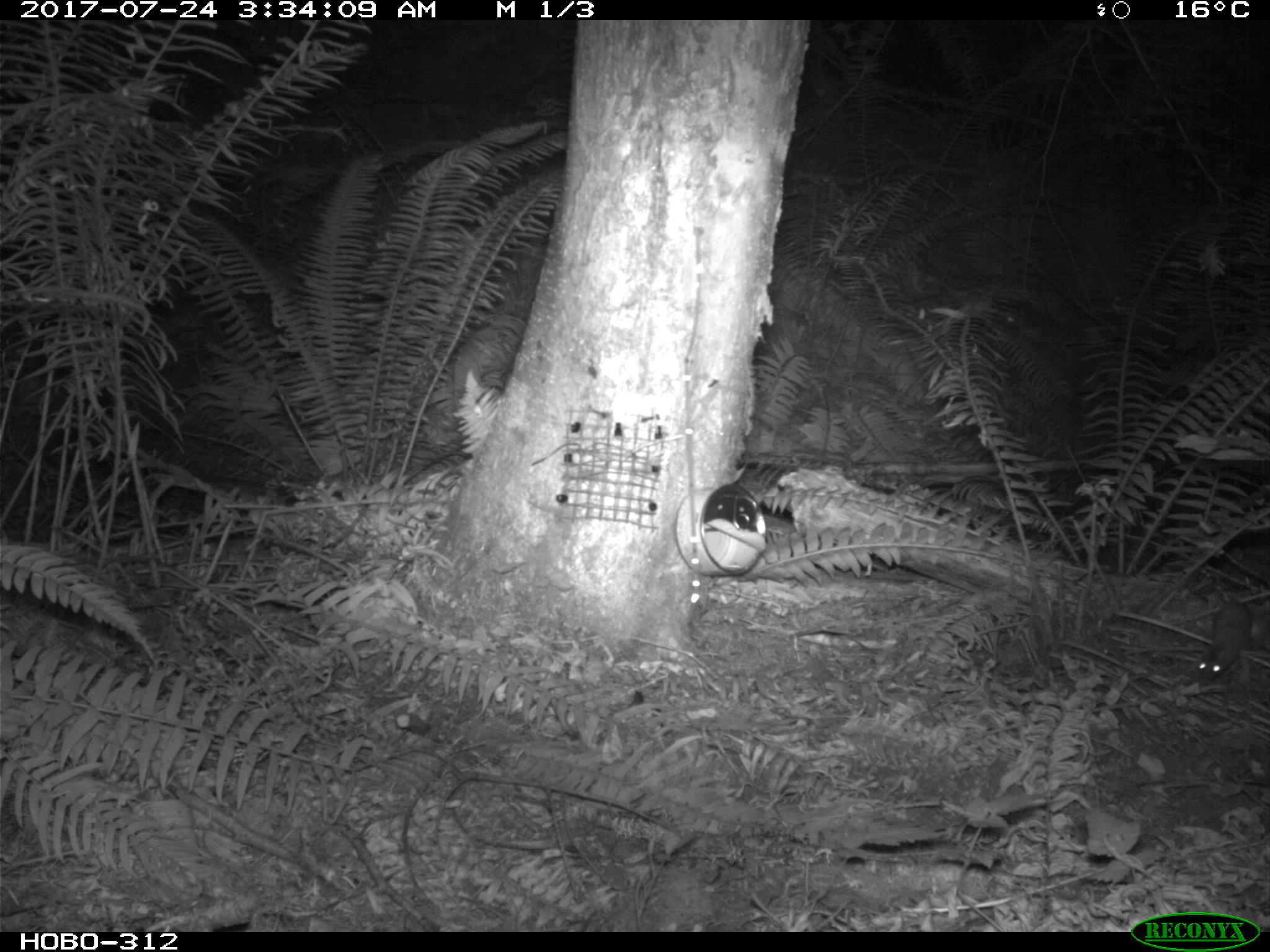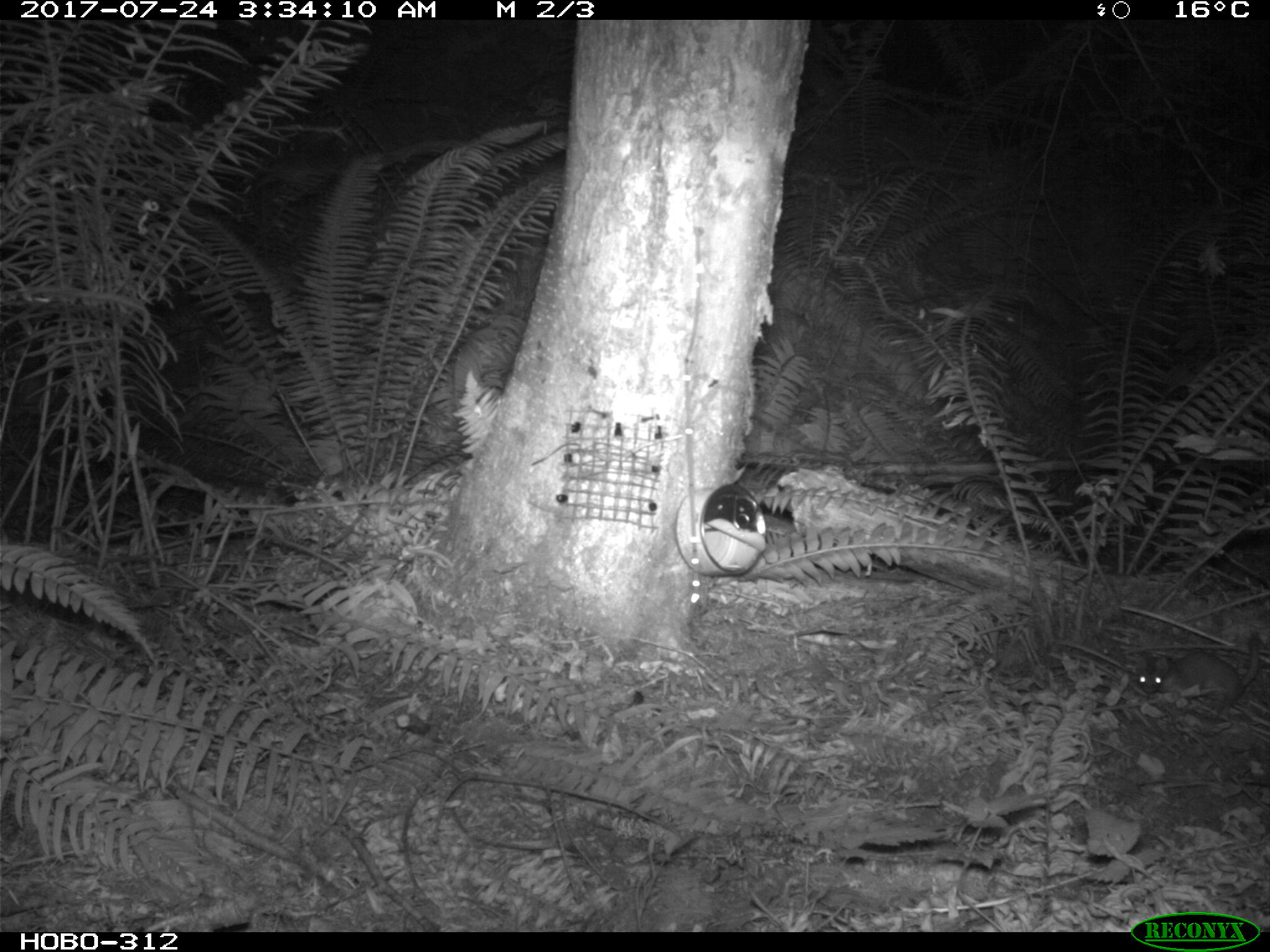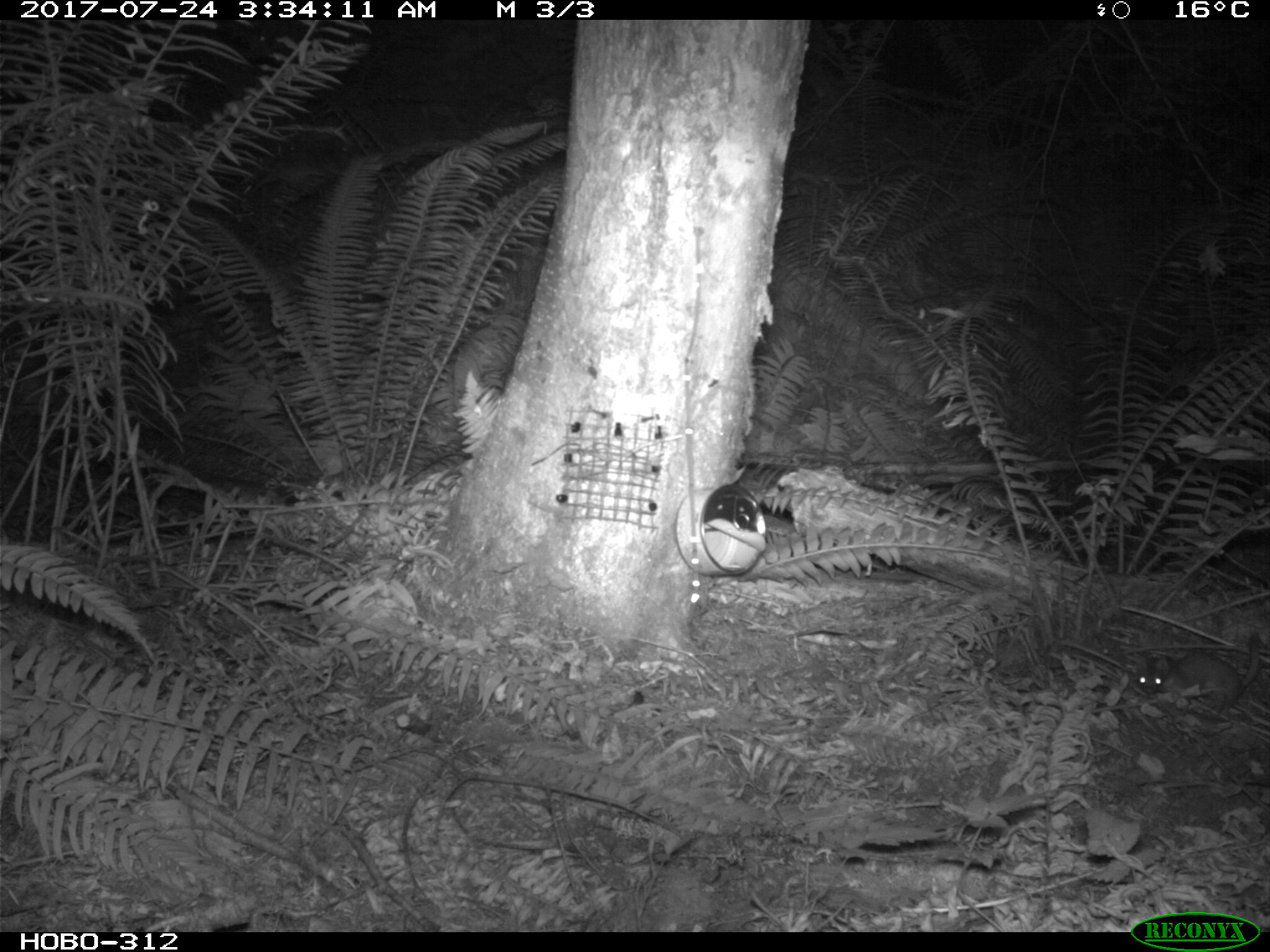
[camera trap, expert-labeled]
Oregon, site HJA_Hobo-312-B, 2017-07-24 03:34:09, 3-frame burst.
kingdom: Animalia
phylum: Chordata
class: Mammalia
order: Carnivora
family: Mustelidae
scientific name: Mustelidae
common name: weasel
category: weasel family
Weasel family (weasel) (Mustelidae).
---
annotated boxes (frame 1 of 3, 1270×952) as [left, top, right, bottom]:
weasel family: [1181, 589, 1263, 709]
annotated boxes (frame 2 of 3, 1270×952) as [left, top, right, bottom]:
weasel family: [1092, 618, 1263, 721]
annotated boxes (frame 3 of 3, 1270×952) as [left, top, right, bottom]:
weasel family: [1108, 637, 1263, 728]